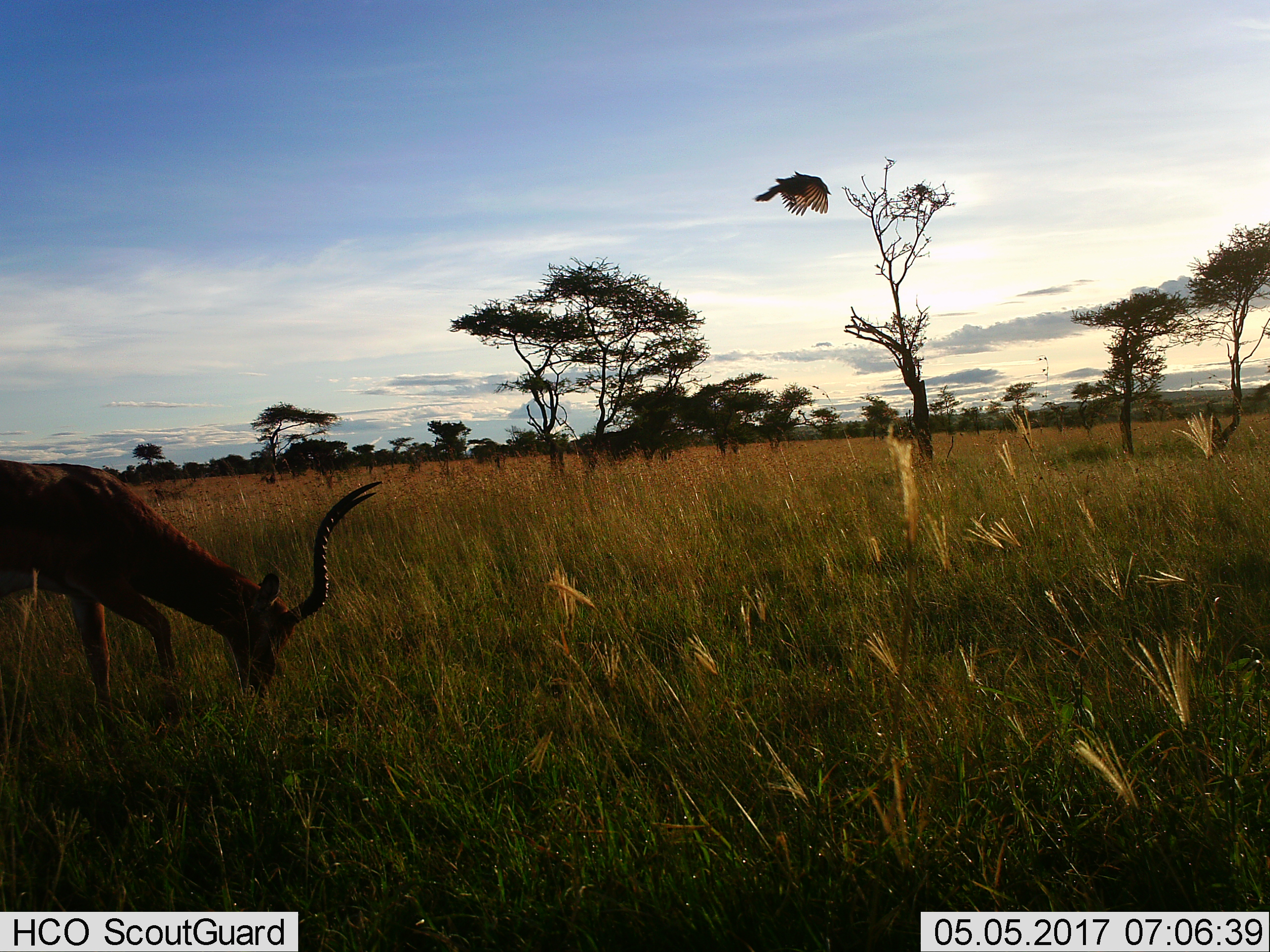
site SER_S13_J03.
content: unidentified animal